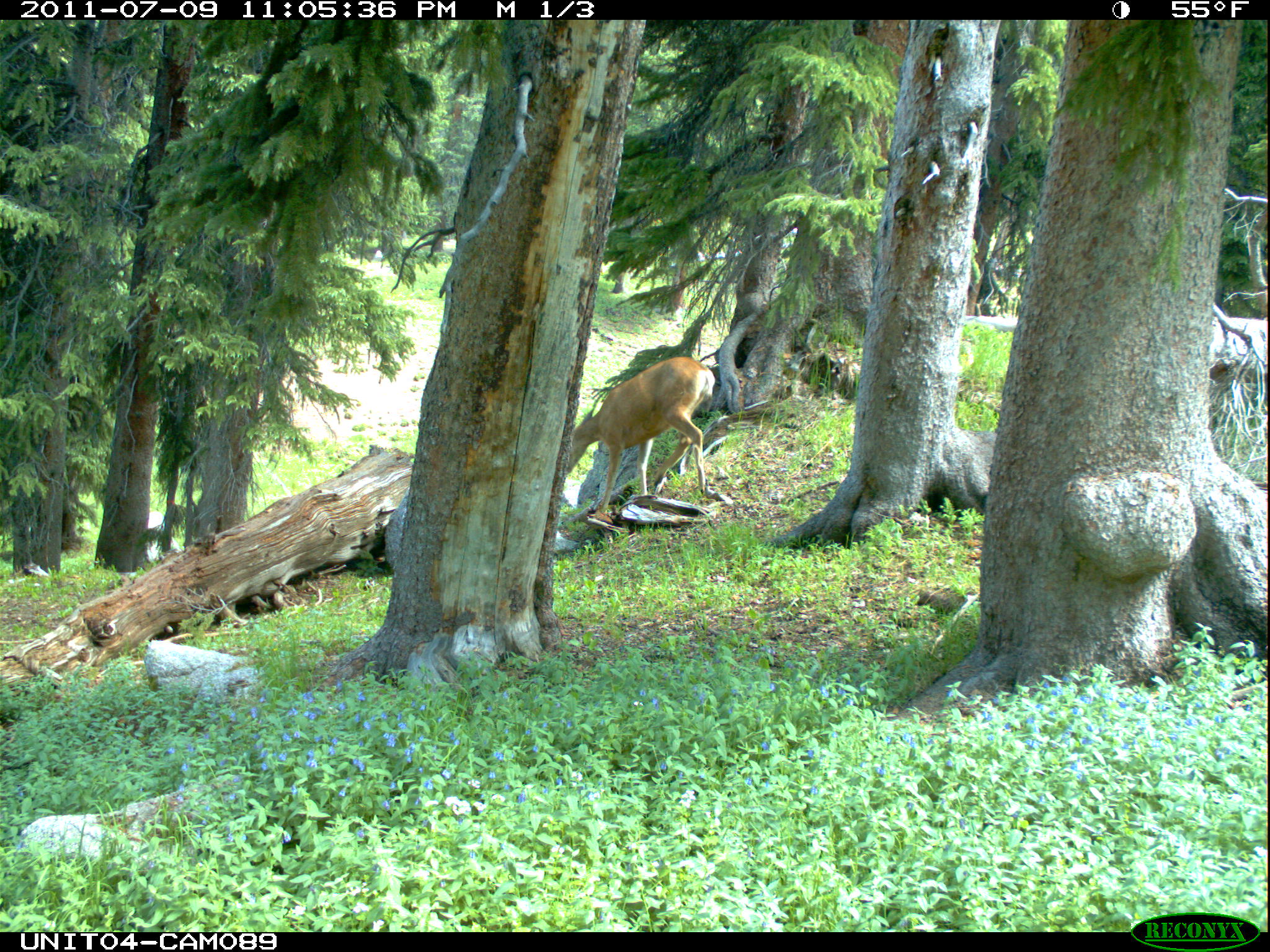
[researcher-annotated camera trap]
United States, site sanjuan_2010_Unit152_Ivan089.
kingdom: Animalia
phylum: Chordata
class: Mammalia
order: Artiodactyla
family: Cervidae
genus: Odocoileus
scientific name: Odocoileus hemionus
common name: mule deer